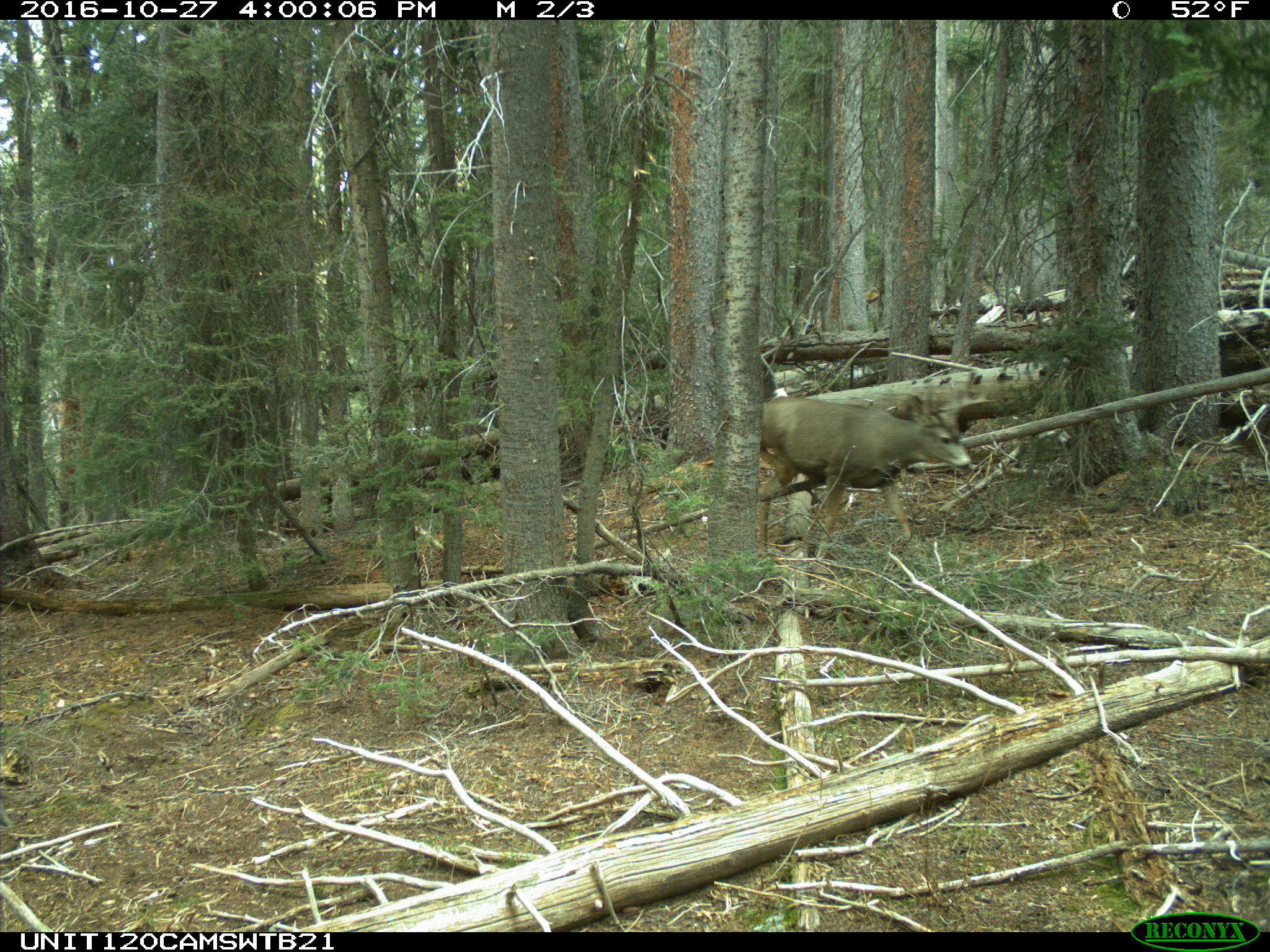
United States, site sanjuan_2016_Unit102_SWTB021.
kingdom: Animalia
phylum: Chordata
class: Mammalia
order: Artiodactyla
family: Cervidae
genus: Odocoileus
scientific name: Odocoileus hemionus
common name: mule deer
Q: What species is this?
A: Odocoileus hemionus (mule deer).